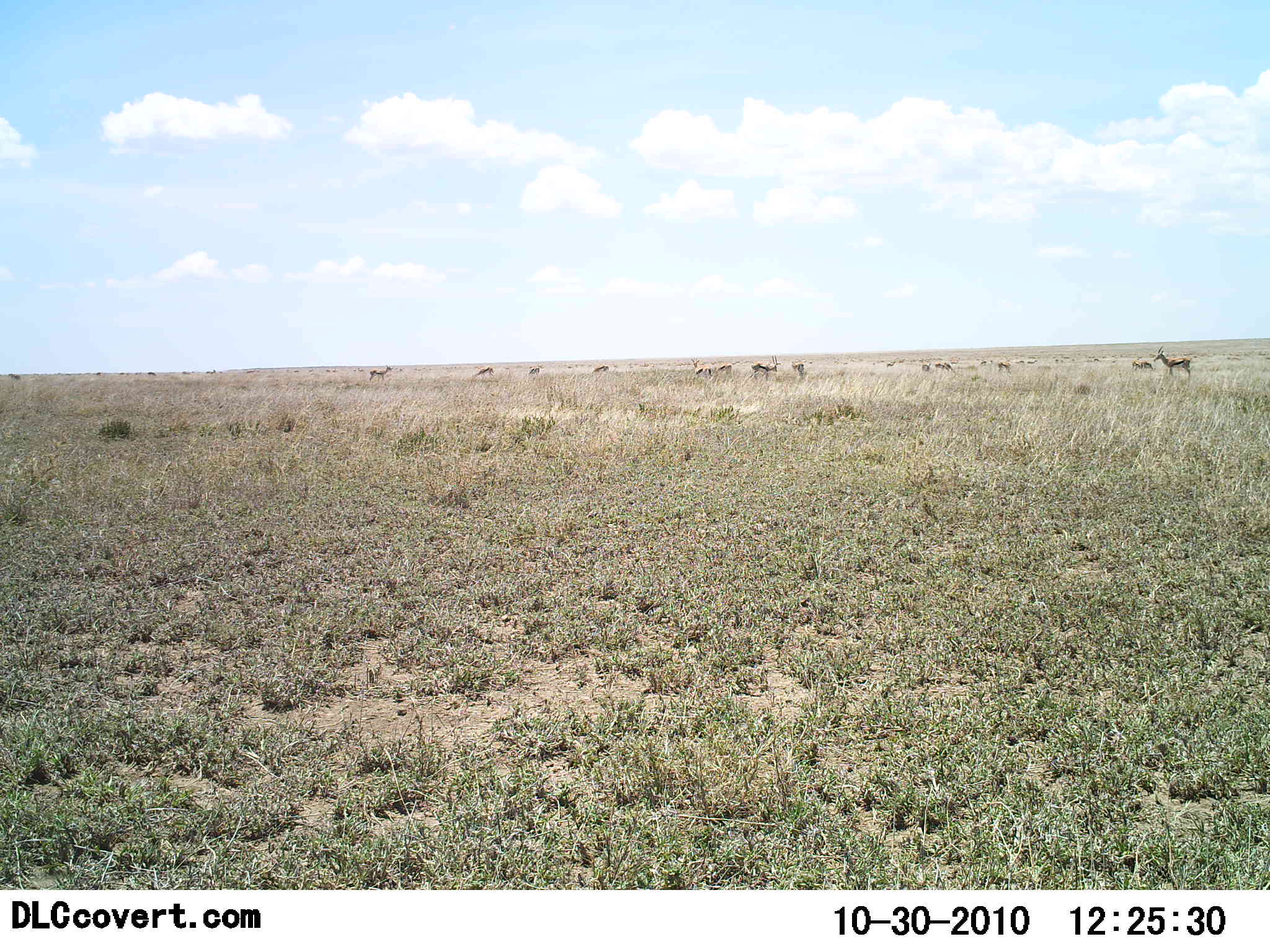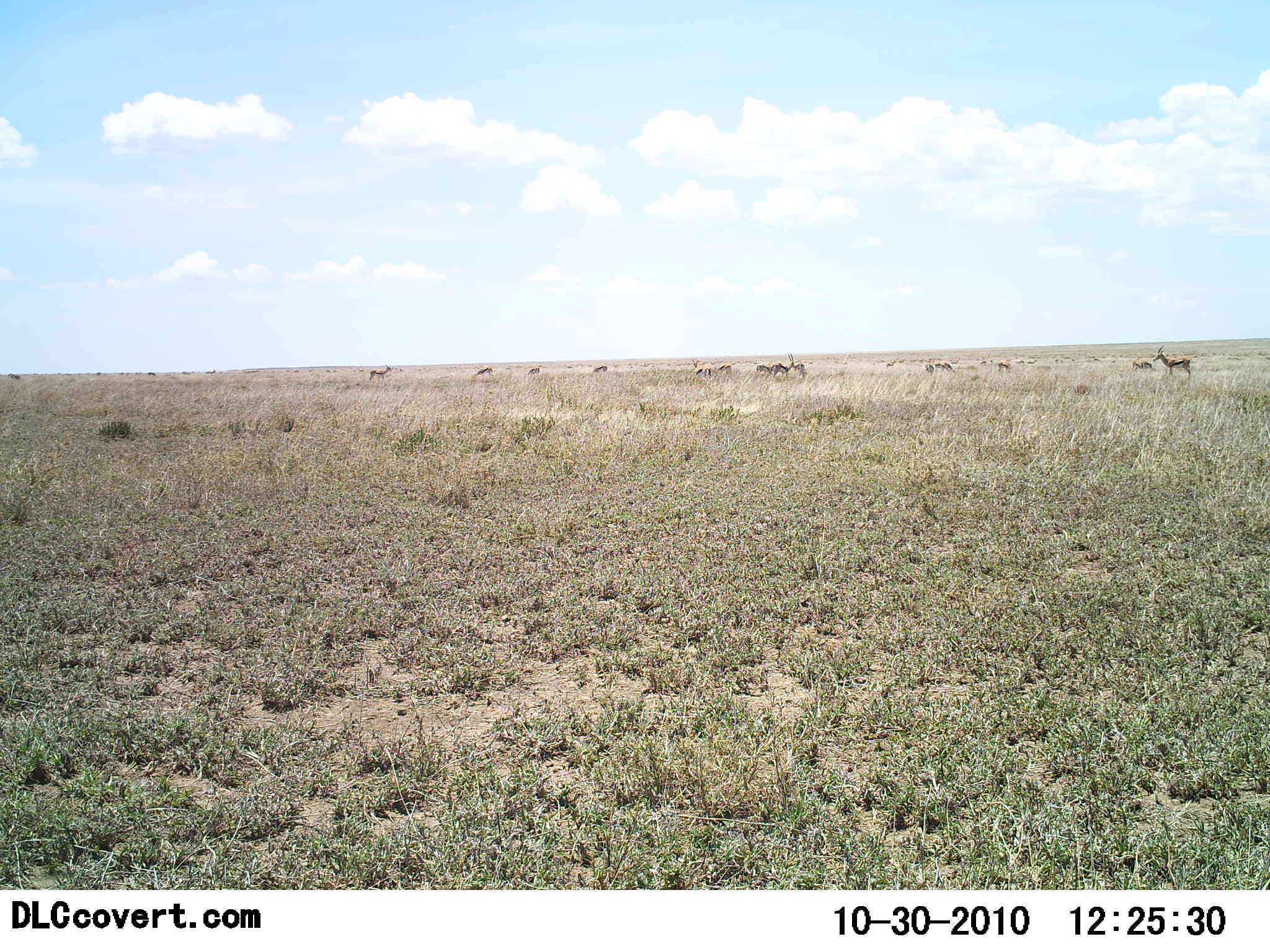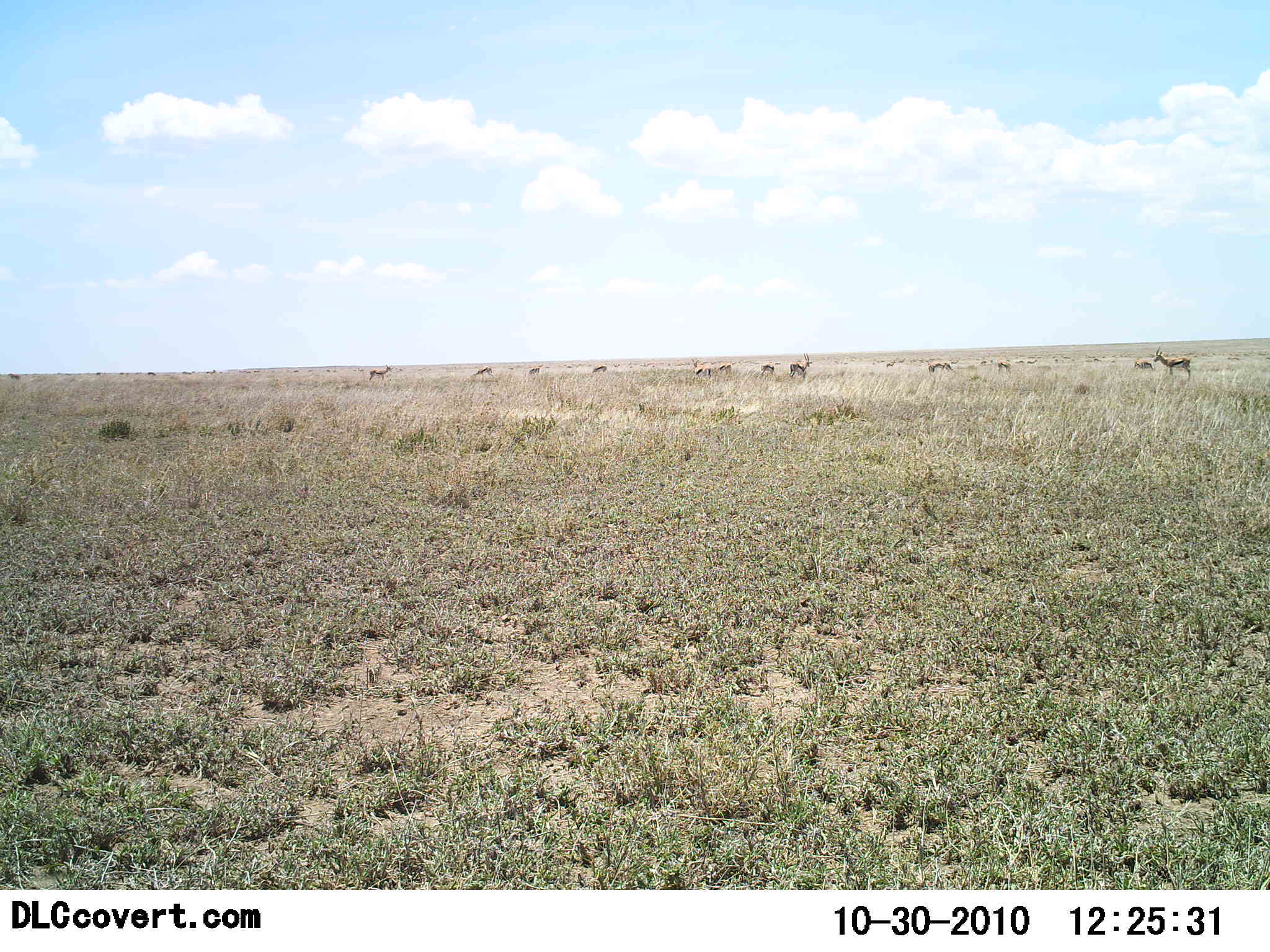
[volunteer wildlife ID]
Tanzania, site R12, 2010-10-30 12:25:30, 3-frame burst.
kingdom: Animalia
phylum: Chordata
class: Mammalia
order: Artiodactyla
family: Bovidae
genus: Eudorcas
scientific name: Eudorcas thomsonii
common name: thomson's gazelle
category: gazellethomsons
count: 11-50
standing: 77%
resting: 8%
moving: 62%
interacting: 0%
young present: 0%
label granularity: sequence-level